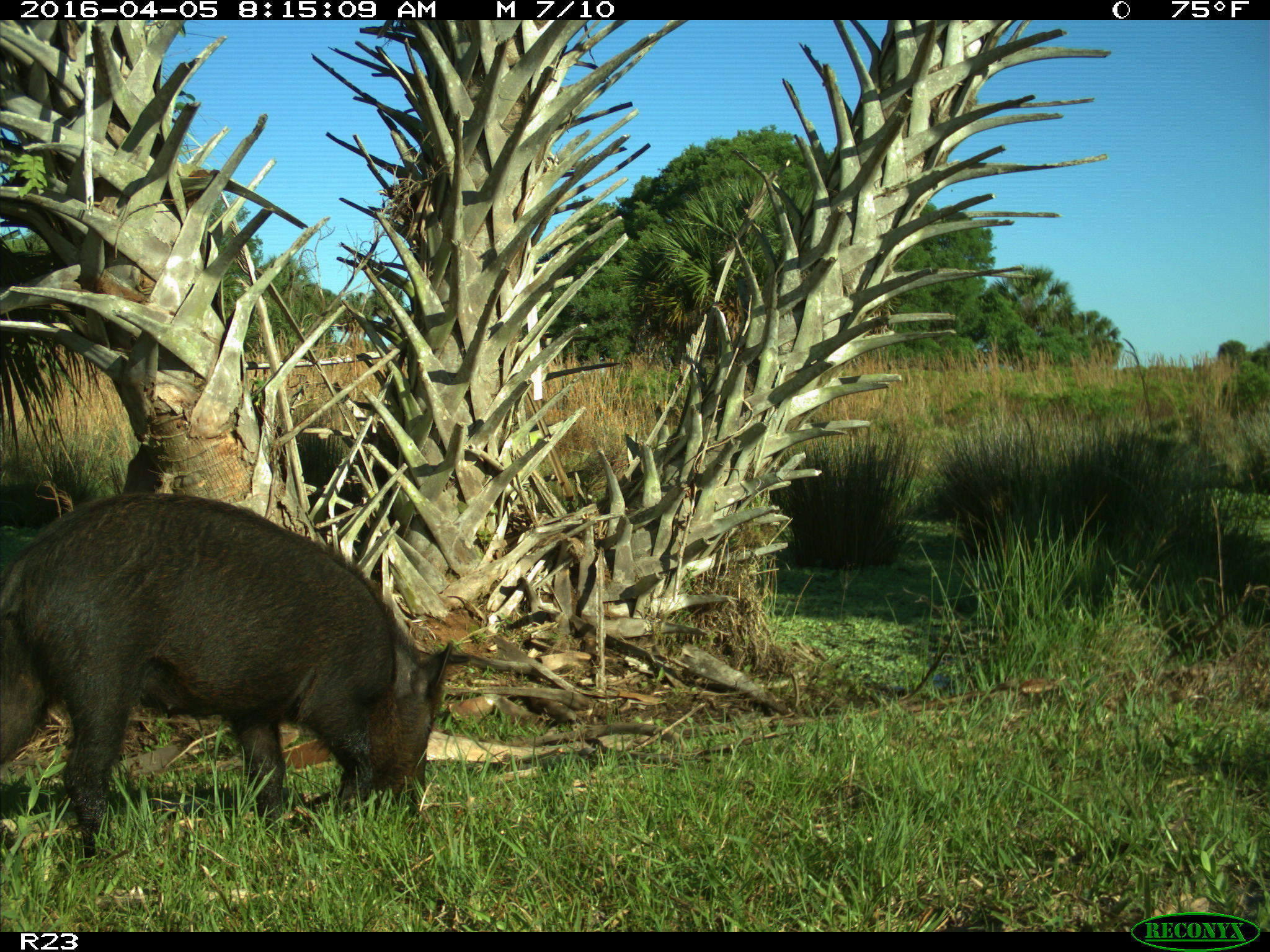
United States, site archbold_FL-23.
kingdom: Animalia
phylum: Chordata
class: Mammalia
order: Artiodactyla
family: Suidae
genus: Sus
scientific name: Sus scrofa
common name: wild boar